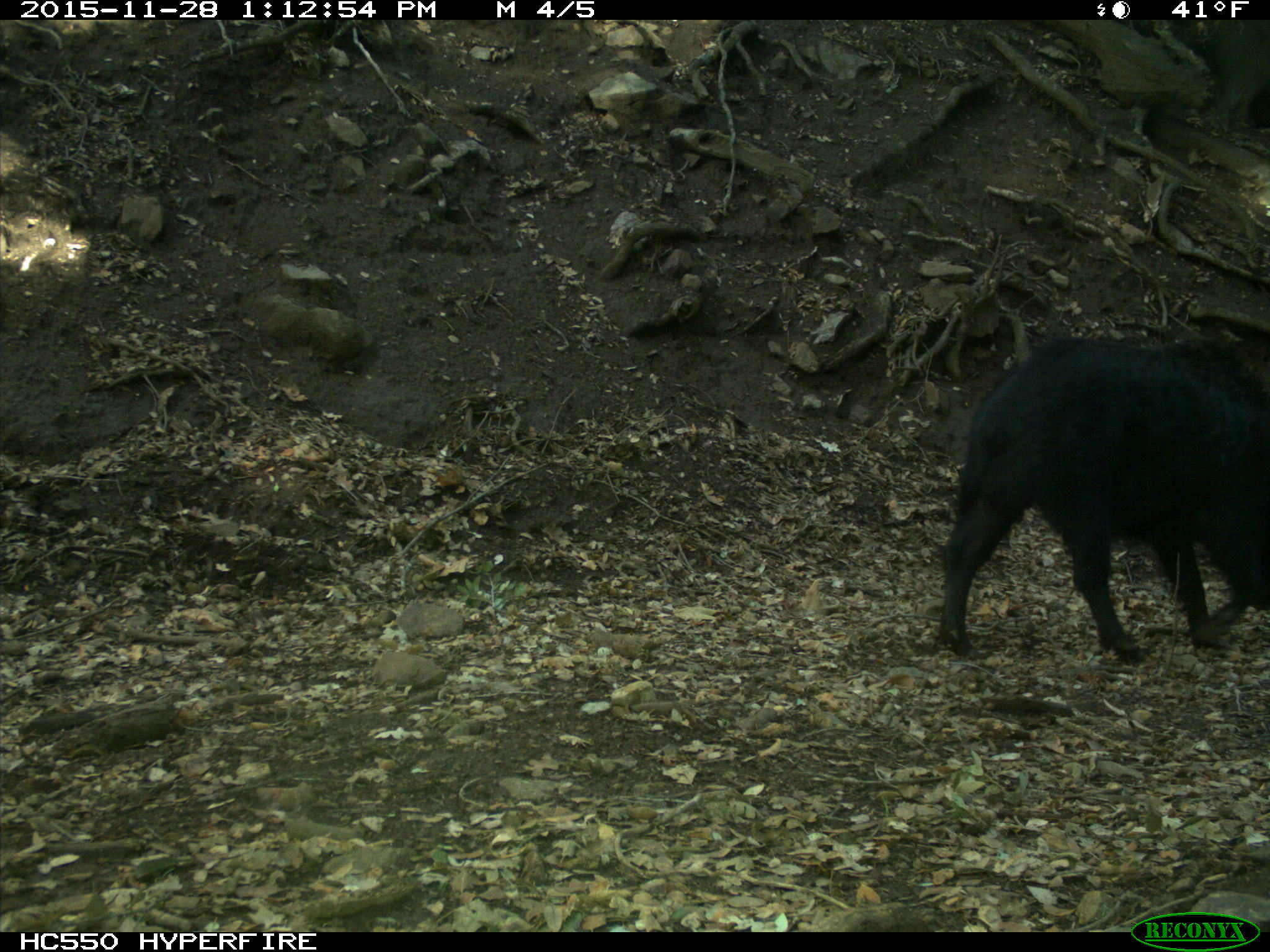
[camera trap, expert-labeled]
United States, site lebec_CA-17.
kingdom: Animalia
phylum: Chordata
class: Mammalia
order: Artiodactyla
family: Suidae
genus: Sus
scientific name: Sus scrofa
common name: wild boar